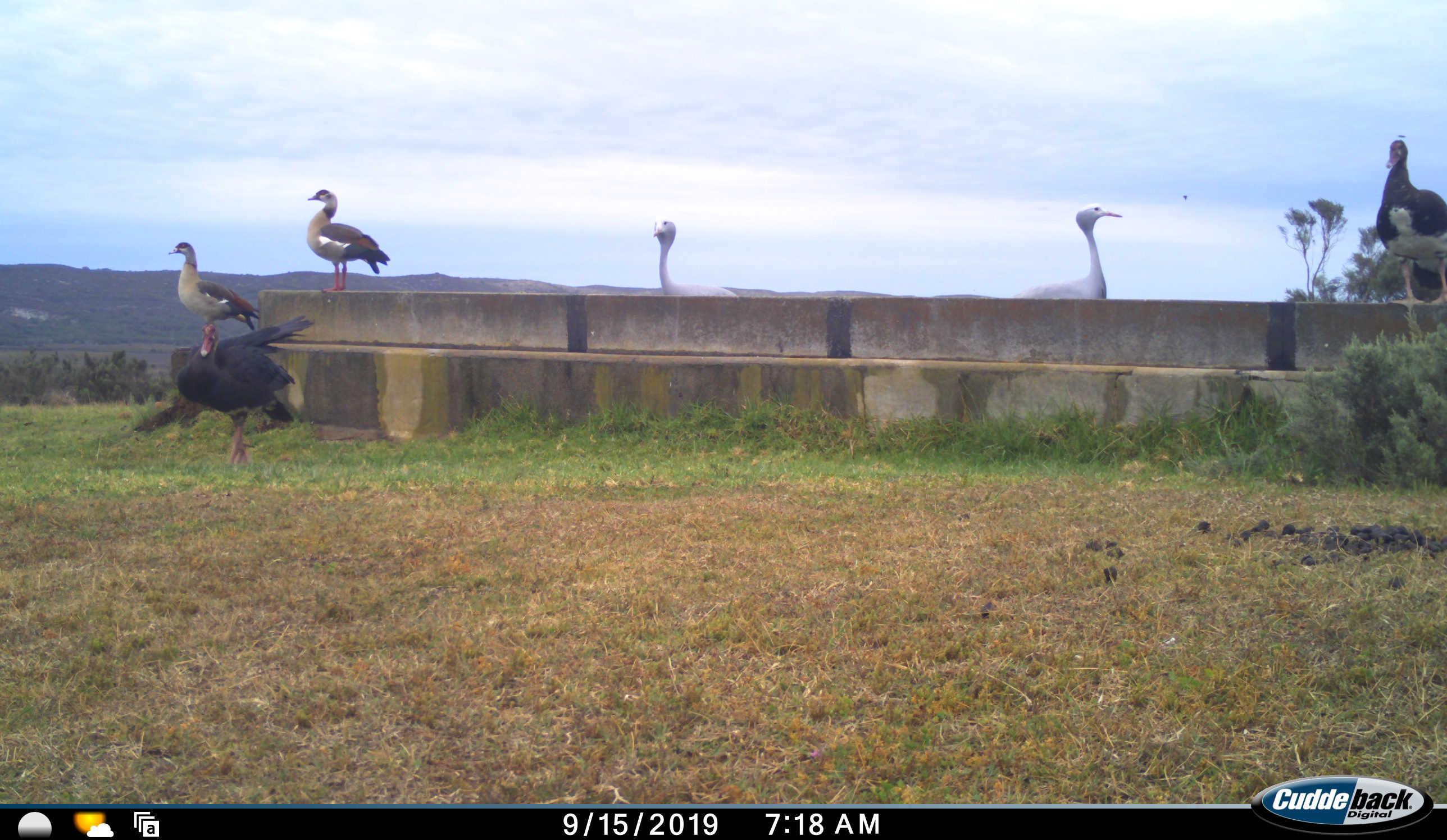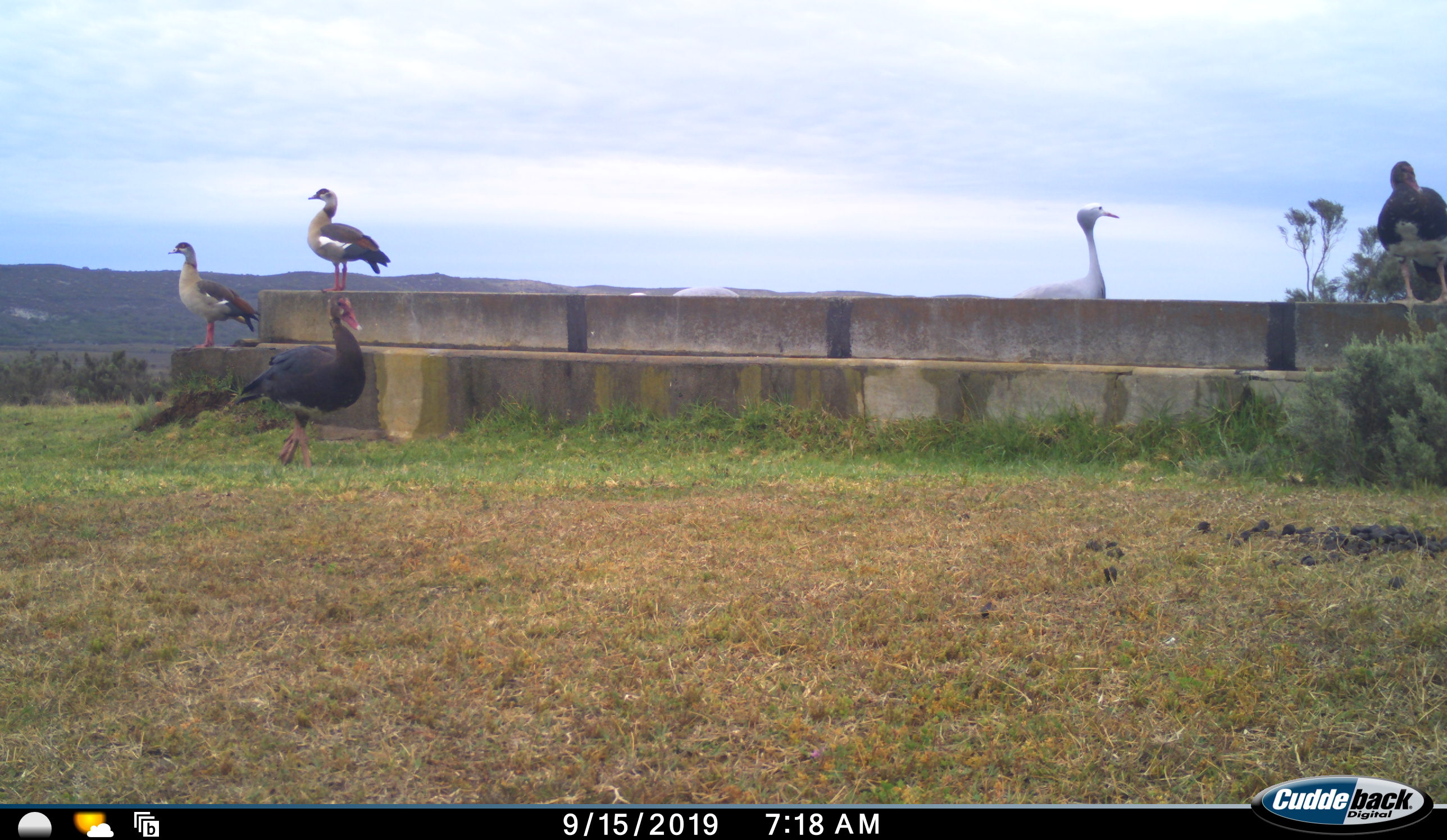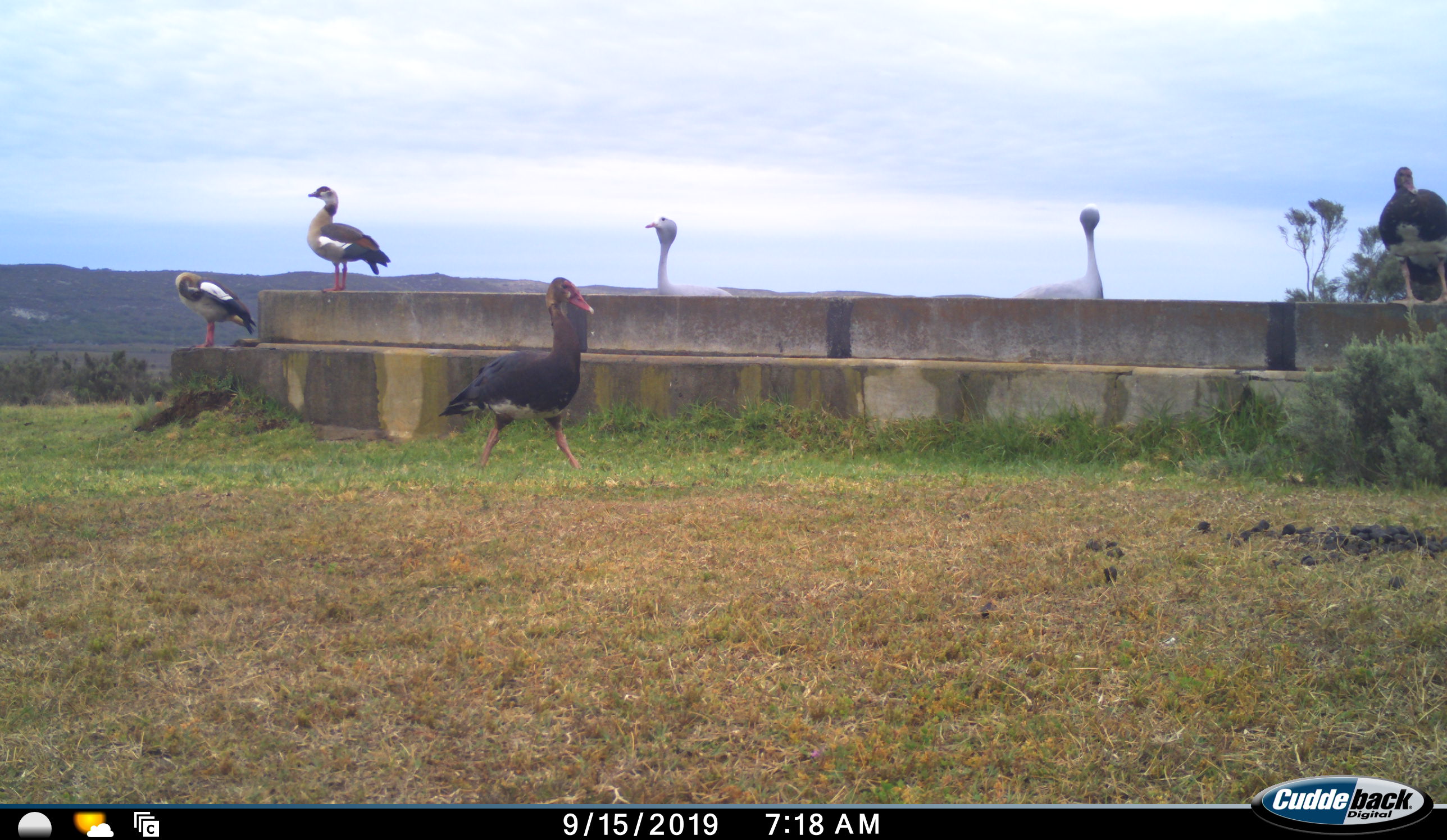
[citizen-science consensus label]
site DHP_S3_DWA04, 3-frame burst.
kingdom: Animalia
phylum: Chordata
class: Aves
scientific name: Aves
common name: bird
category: birdother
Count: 4.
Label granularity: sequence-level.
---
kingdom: Animalia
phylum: Chordata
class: Aves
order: Gruiformes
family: Gruidae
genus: Anthropoides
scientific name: Anthropoides paradiseus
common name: blue crane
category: craneblue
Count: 2.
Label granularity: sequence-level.